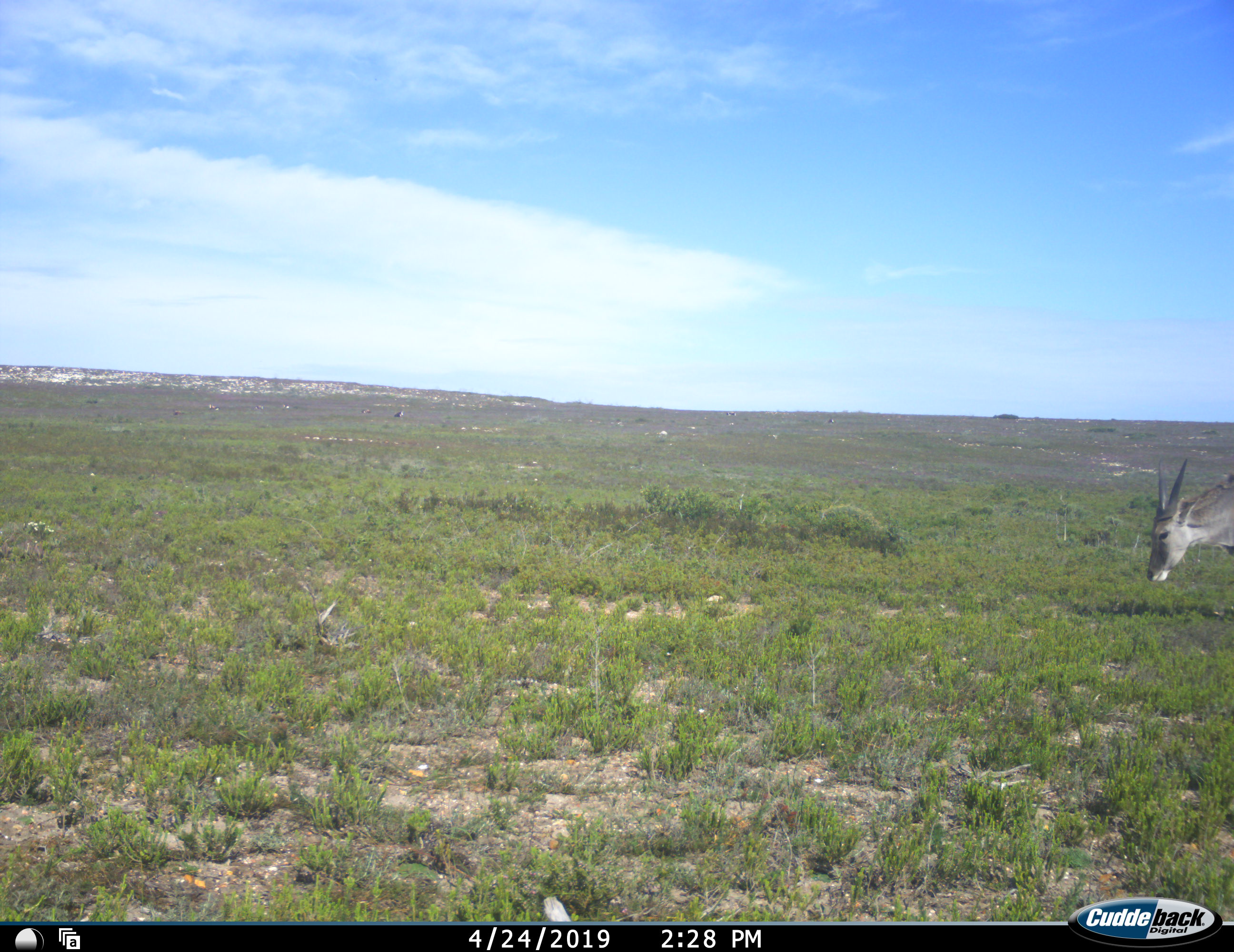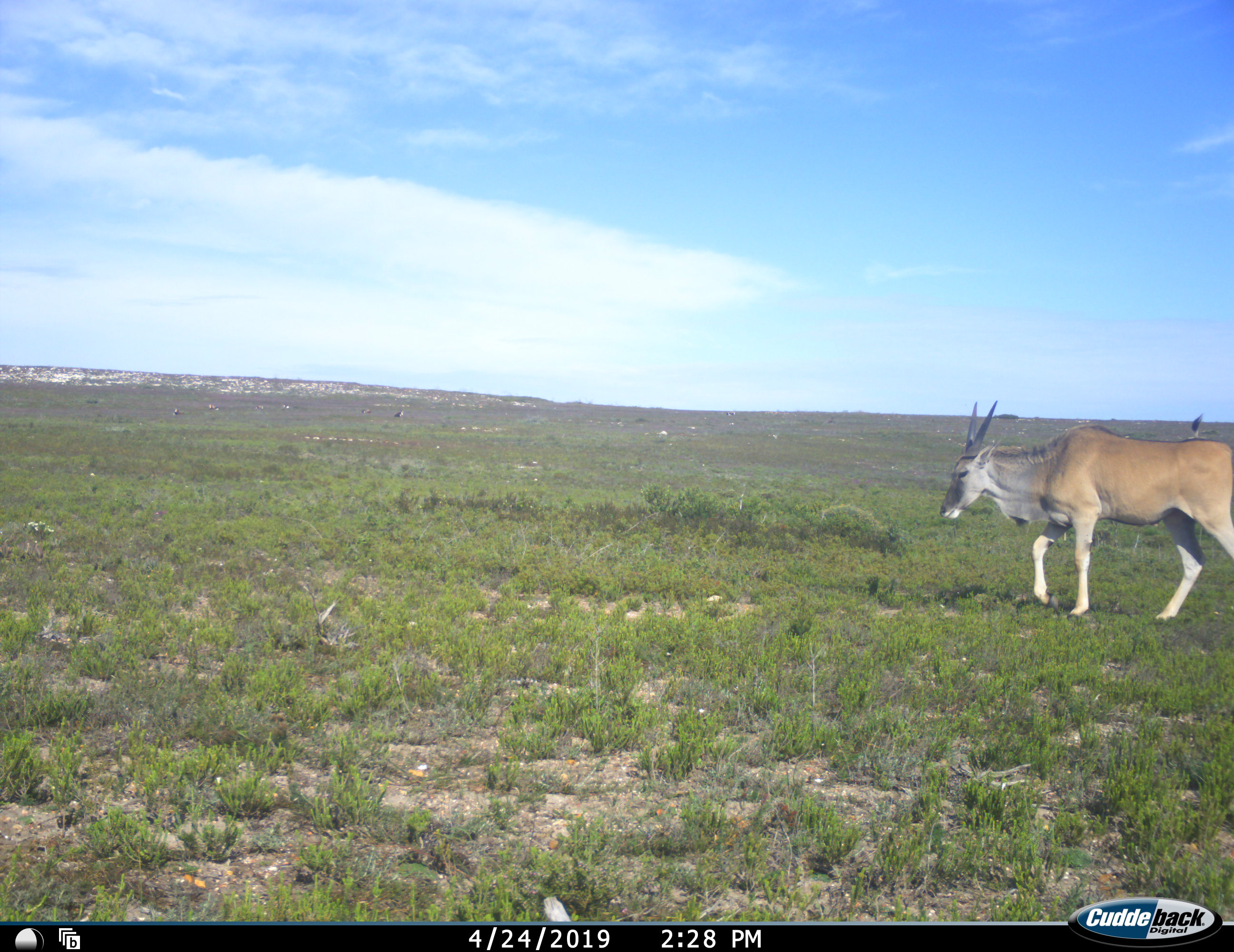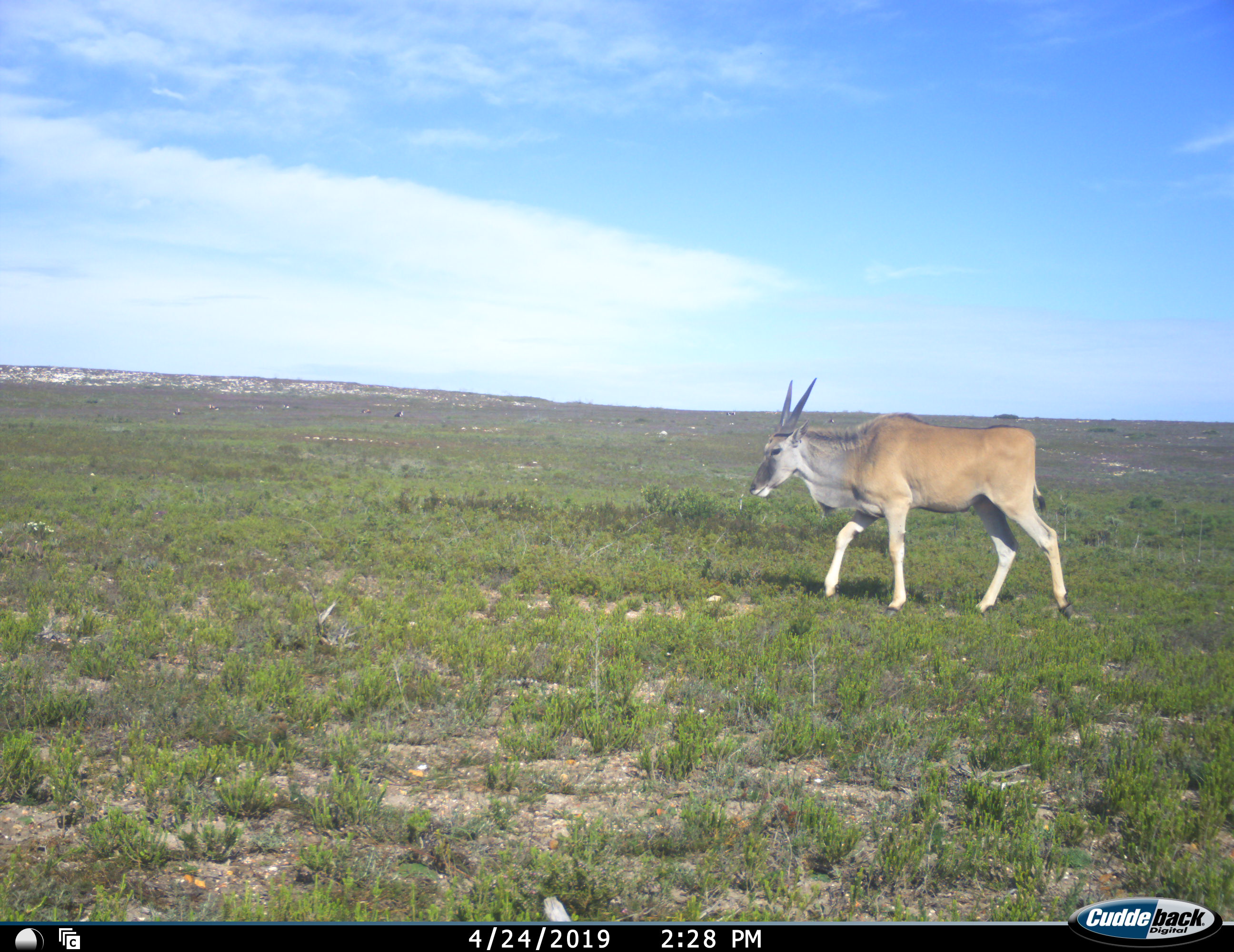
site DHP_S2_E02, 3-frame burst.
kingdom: Animalia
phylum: Chordata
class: Mammalia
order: Artiodactyla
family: Bovidae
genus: Tragelaphus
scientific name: Tragelaphus oryx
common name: eland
Eland (Tragelaphus oryx), count 1. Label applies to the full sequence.